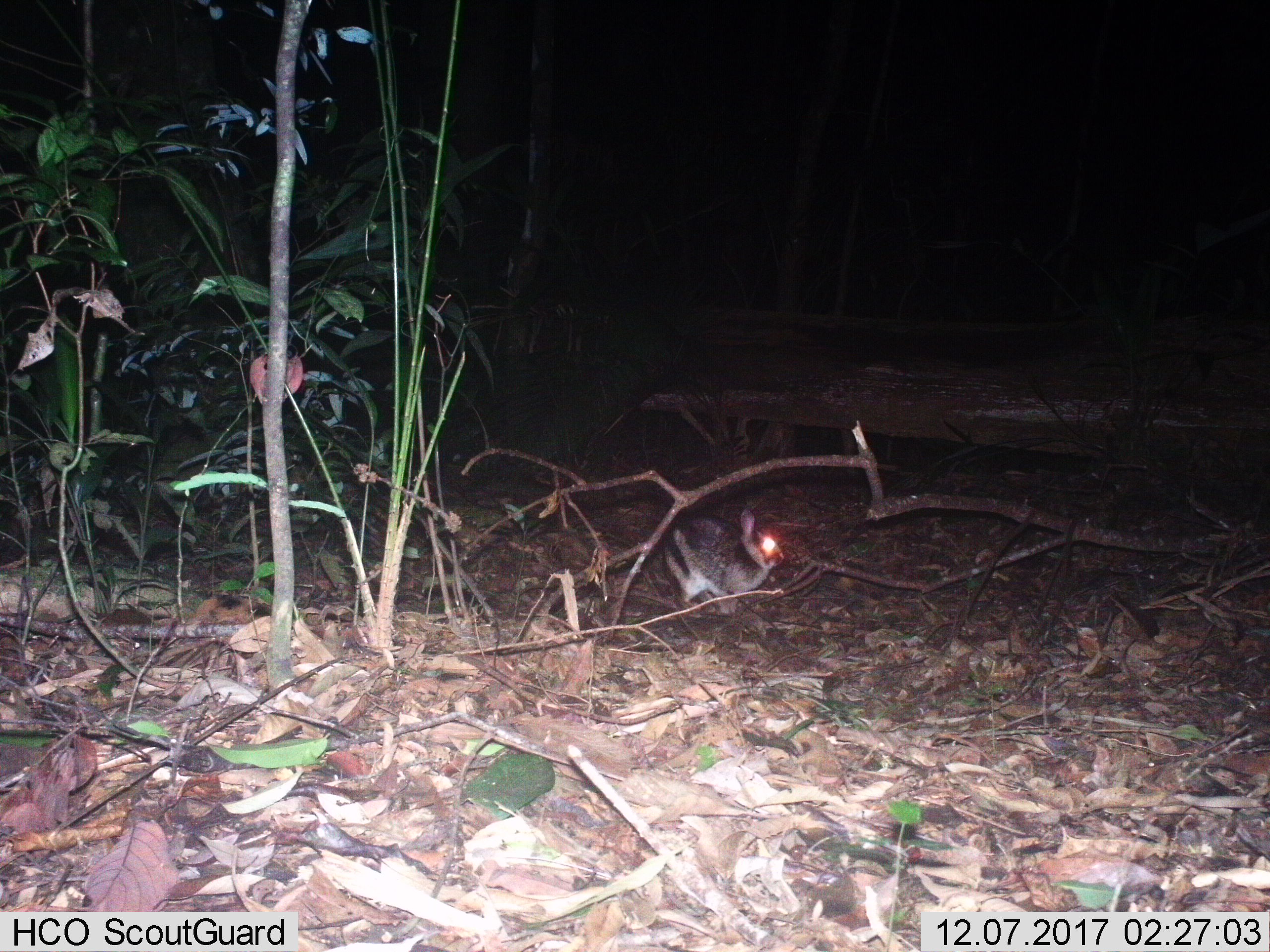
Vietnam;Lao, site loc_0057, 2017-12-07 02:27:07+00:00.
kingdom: Animalia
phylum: Chordata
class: Mammalia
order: Lagomorpha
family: Leporidae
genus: Nesolagus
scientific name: Nesolagus timminsi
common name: annamite striped rabbit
Annamite striped rabbit (Nesolagus timminsi). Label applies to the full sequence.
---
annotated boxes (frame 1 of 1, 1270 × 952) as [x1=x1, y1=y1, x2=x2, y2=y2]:
annamite striped rabbit: [x1=662, y1=509, x2=783, y2=615]